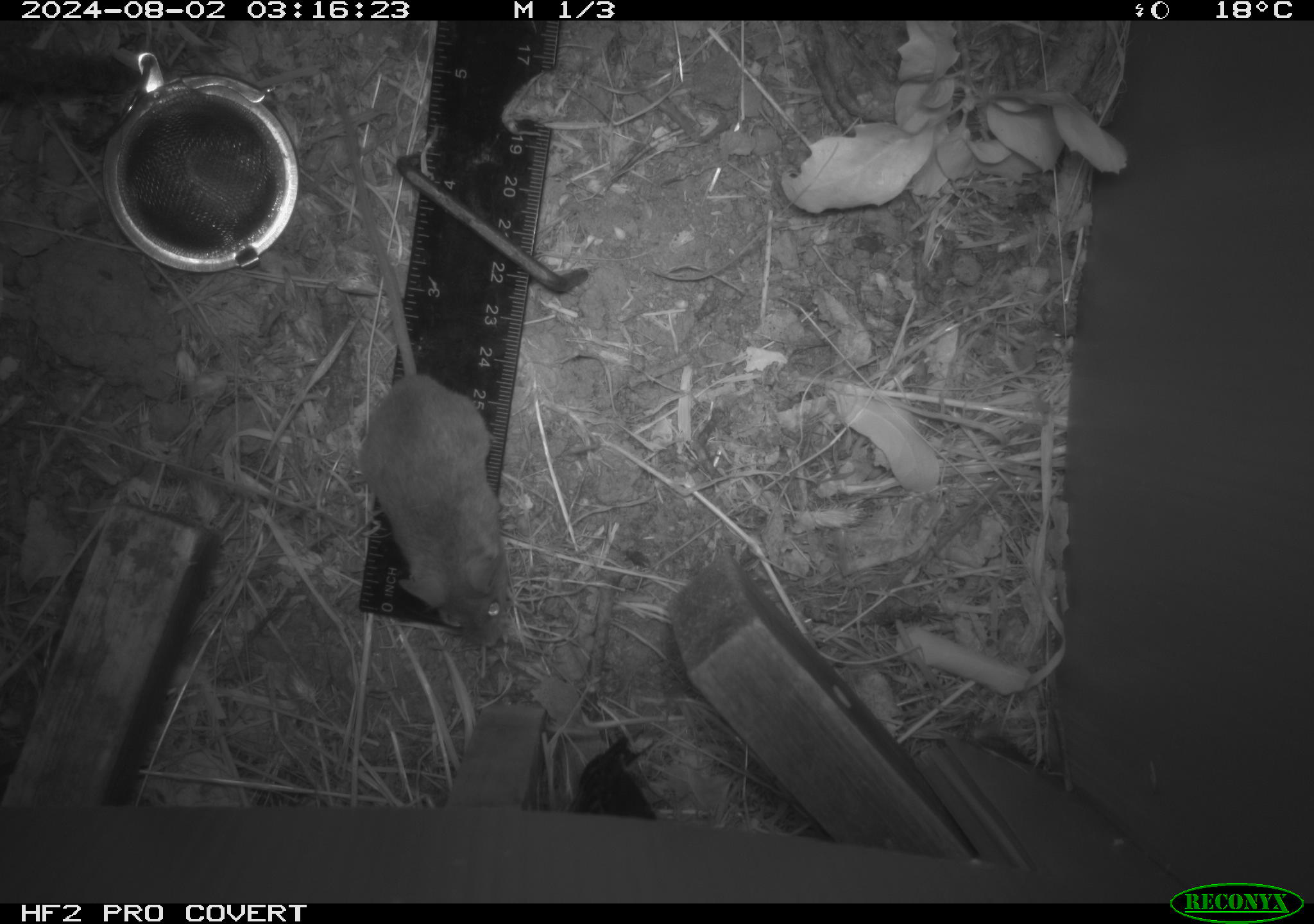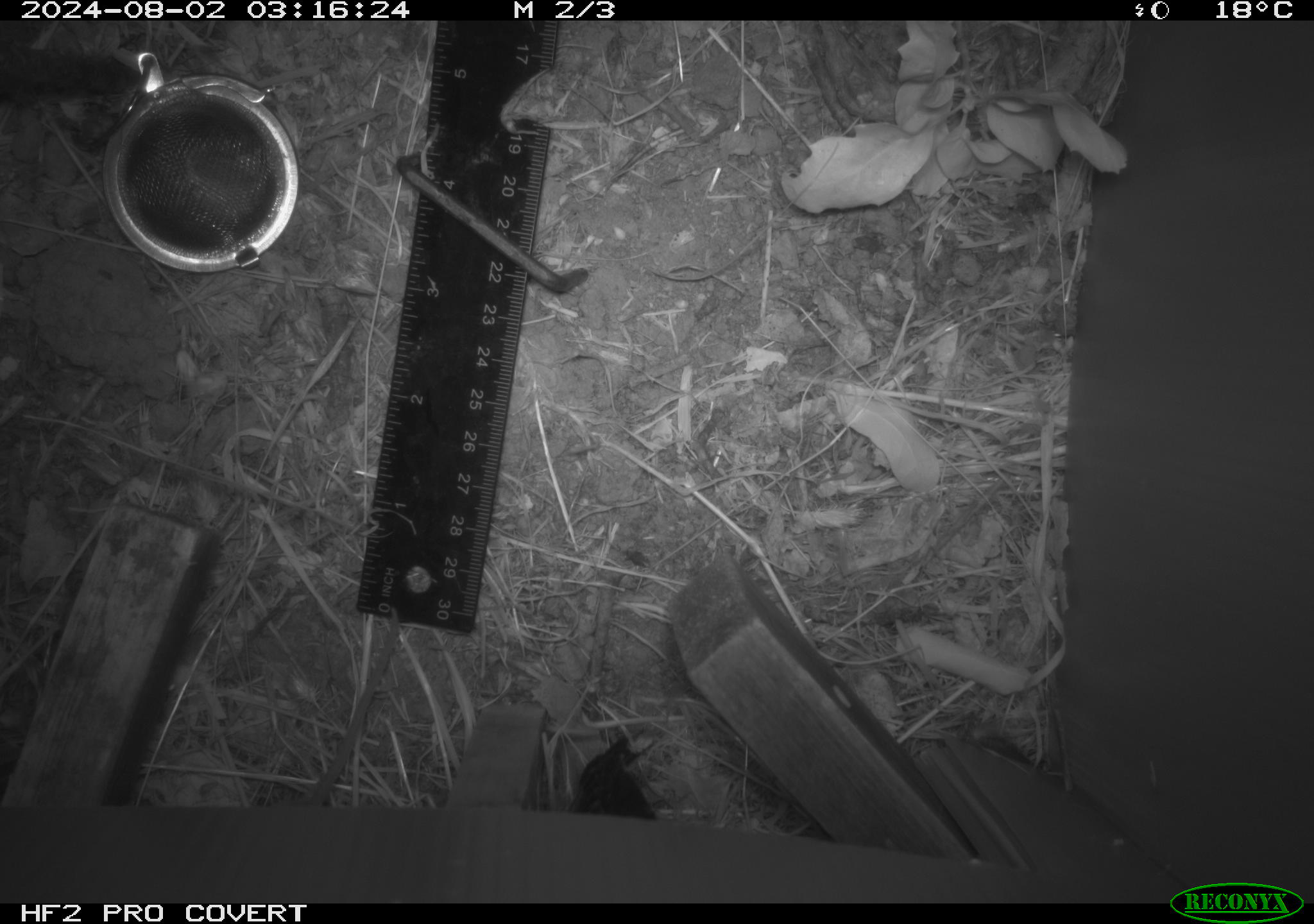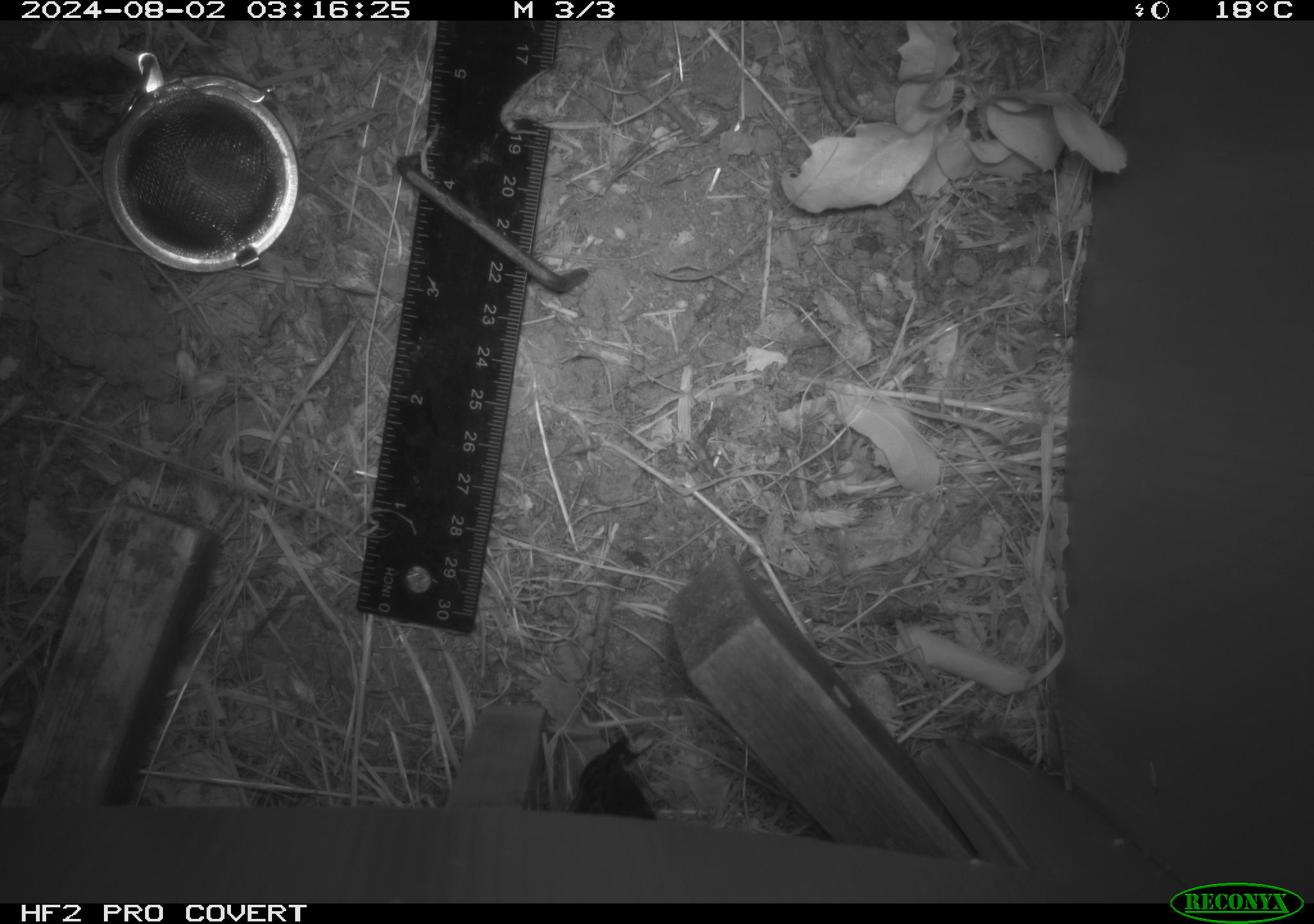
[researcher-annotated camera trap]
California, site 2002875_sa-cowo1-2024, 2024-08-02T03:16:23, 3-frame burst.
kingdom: Animalia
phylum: Chordata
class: Mammalia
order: Rodentia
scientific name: Rodentia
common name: mouse species